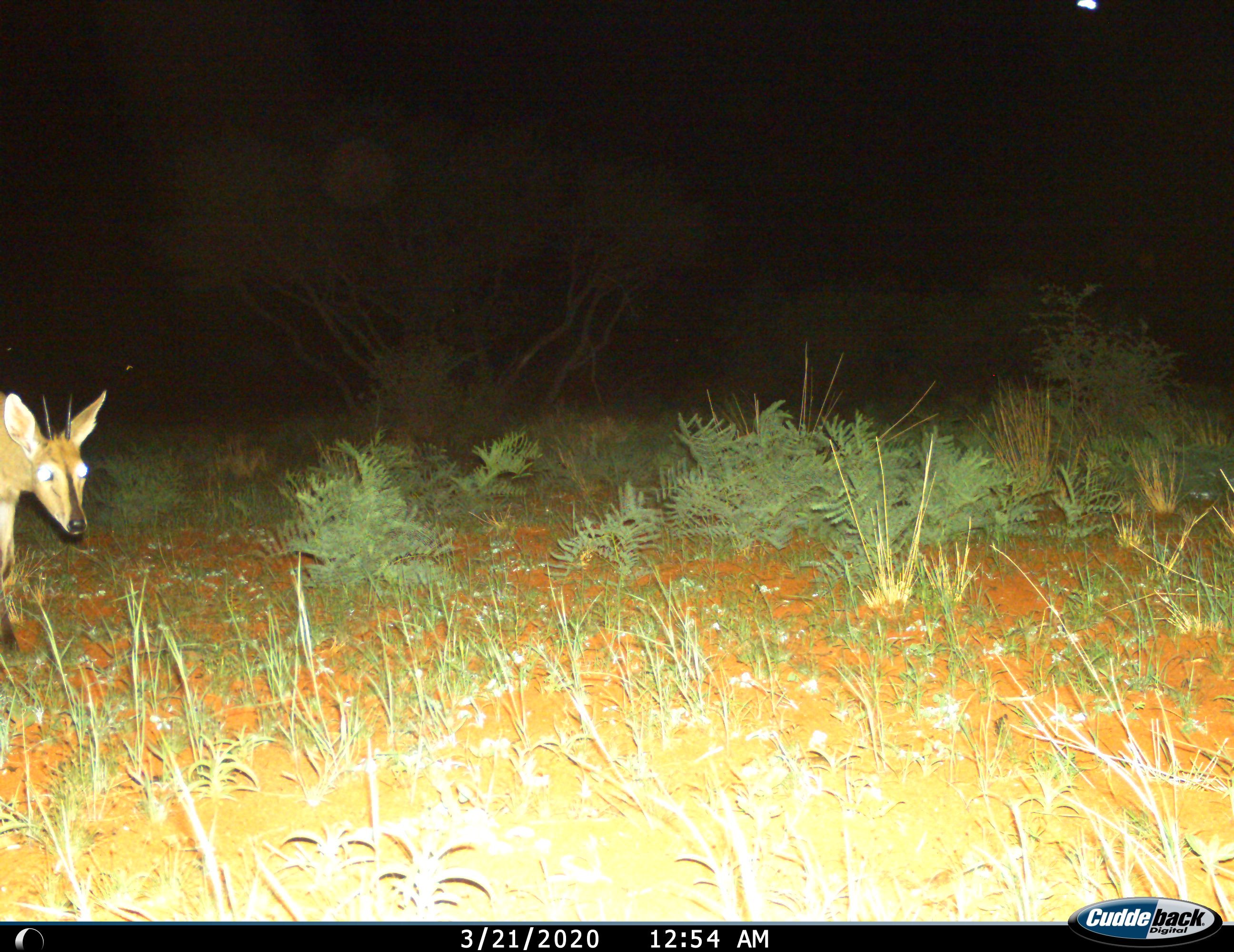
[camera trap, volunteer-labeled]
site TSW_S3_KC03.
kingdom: Animalia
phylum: Chordata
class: Mammalia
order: Artiodactyla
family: Bovidae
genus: Sylvicapra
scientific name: Sylvicapra grimmia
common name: common duiker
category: duikercommongrey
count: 1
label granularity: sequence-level